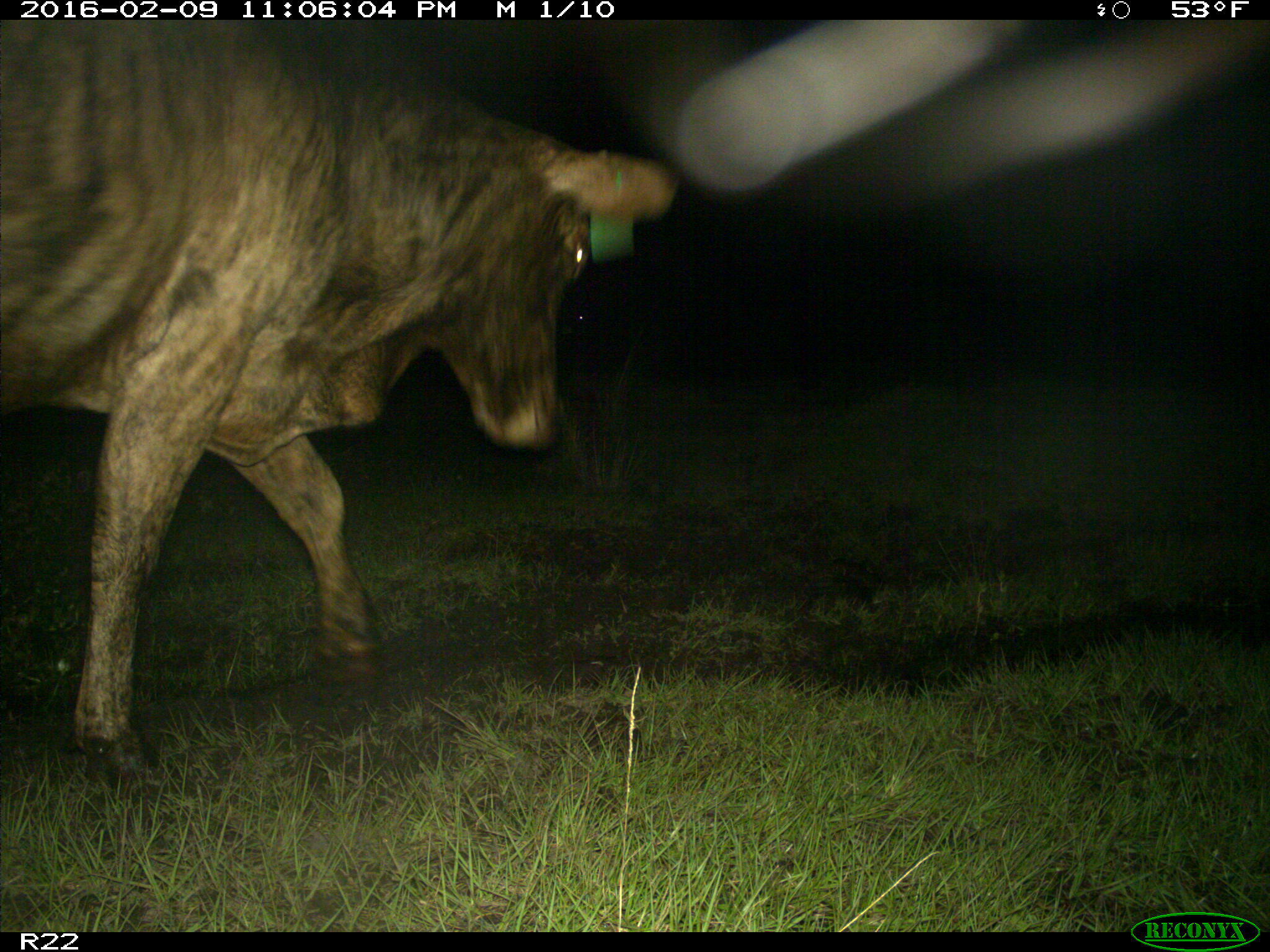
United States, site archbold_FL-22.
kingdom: Animalia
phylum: Chordata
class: Mammalia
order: Artiodactyla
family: Bovidae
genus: Bos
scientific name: Bos taurus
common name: domestic cow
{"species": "Bos taurus (domestic cow)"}